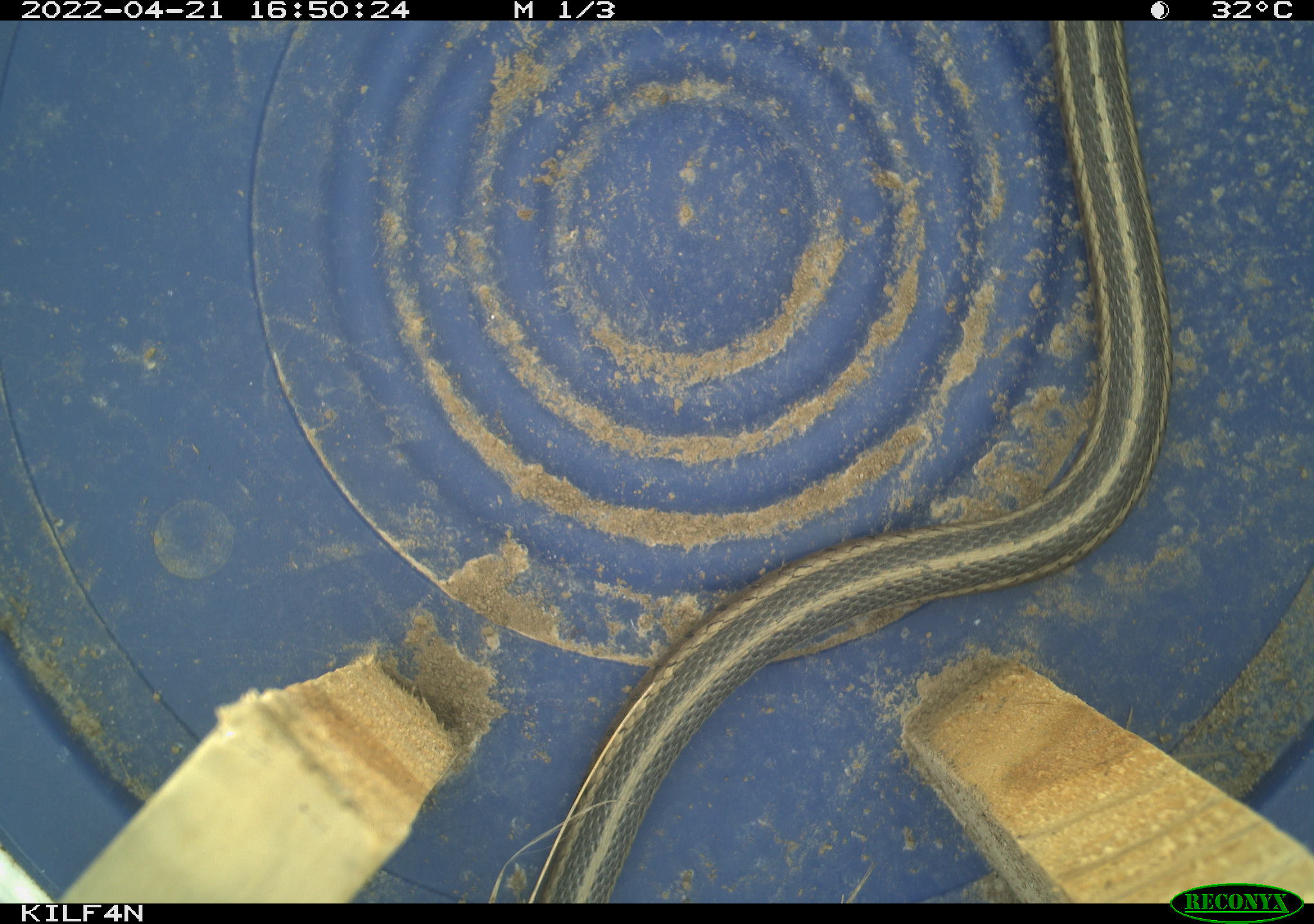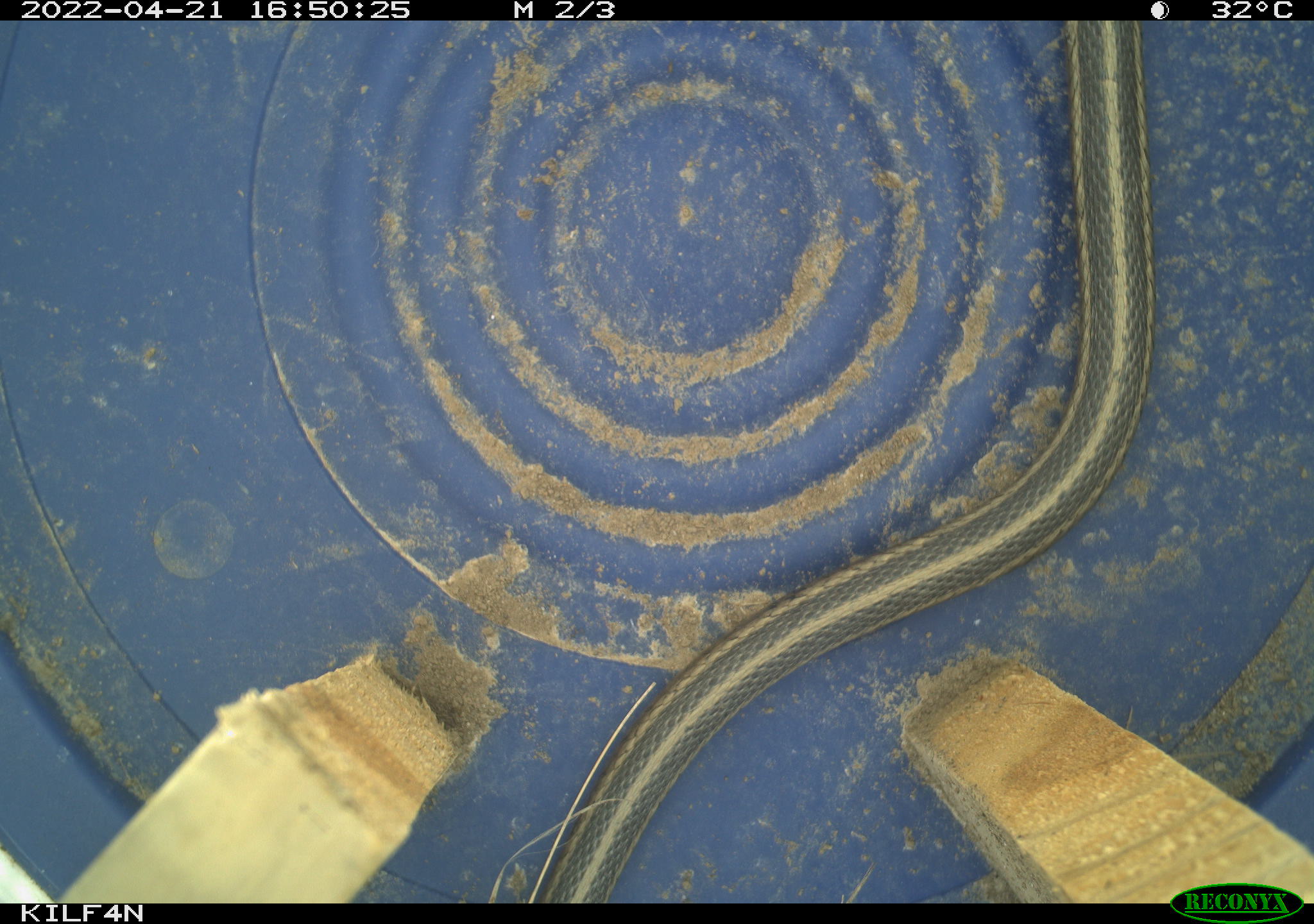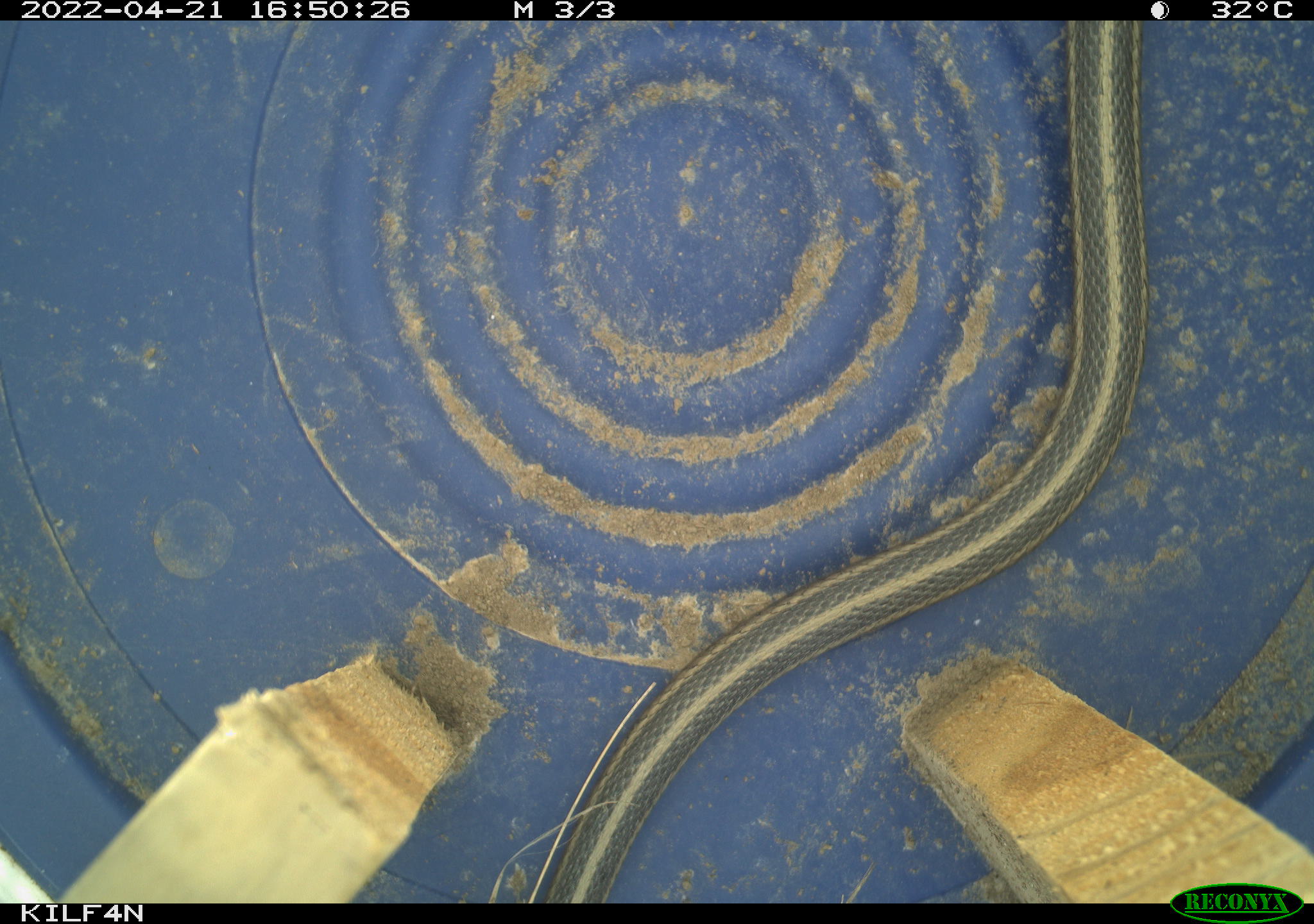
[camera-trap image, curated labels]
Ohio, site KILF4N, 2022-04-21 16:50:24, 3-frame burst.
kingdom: Animalia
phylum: Chordata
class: Reptilia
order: Squamata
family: Colubridae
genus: Thamnophis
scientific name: Thamnophis sirtalis sirtalis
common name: eastern gartersnake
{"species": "eastern gartersnake (Thamnophis sirtalis sirtalis)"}